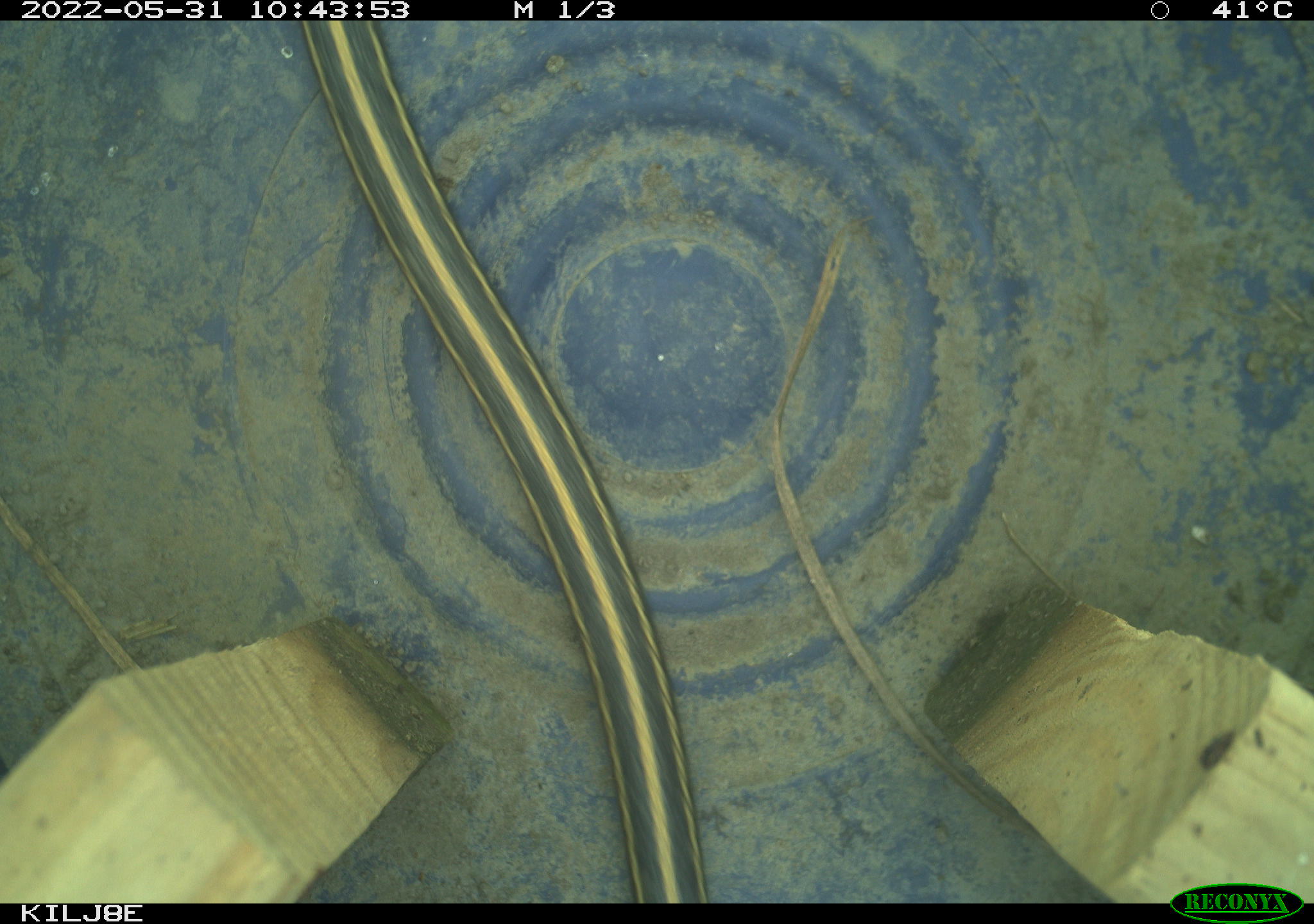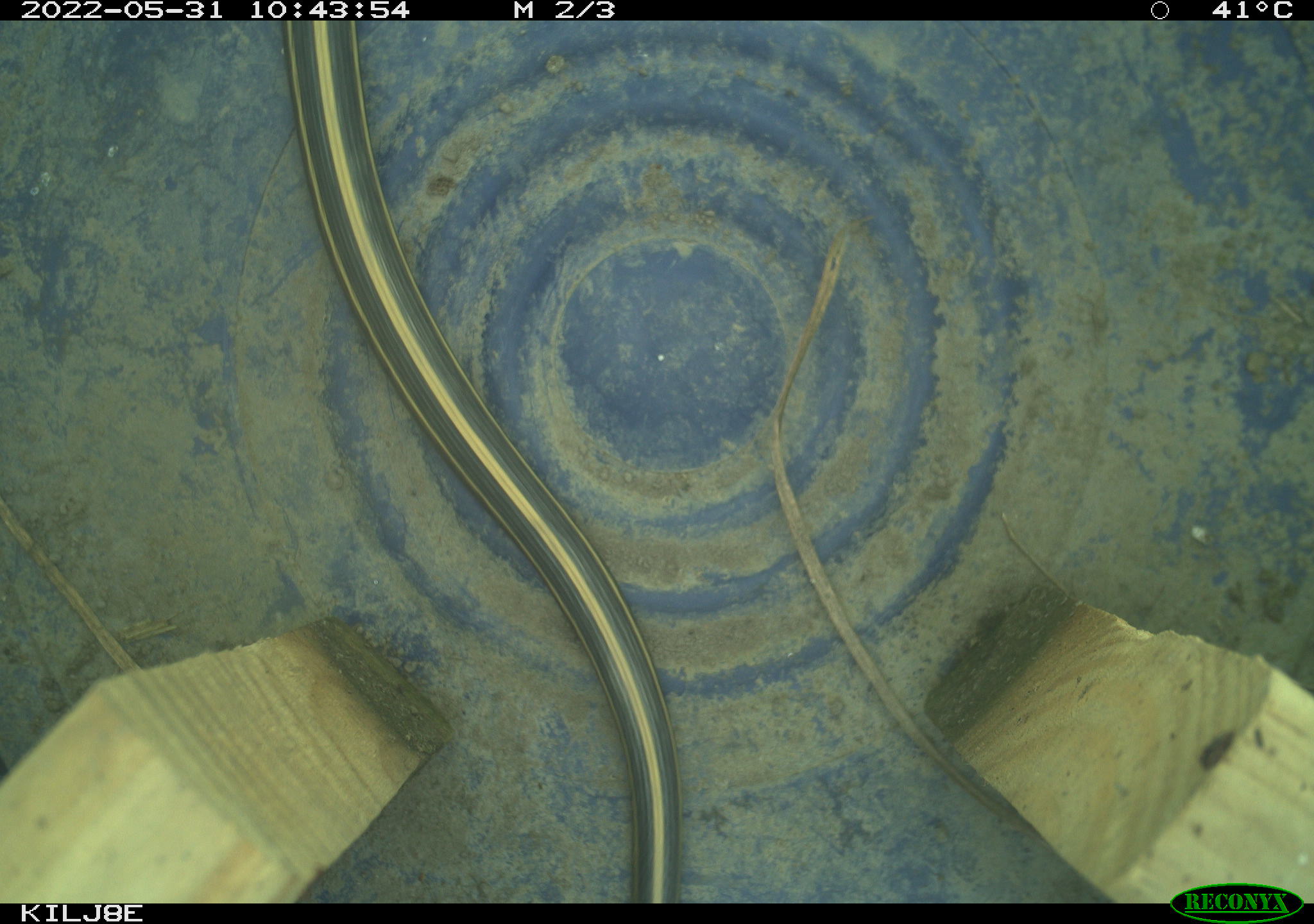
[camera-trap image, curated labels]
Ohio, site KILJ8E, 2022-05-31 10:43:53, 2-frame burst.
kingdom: Animalia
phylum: Chordata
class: Reptilia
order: Squamata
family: Colubridae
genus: Thamnophis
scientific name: Thamnophis sirtalis sirtalis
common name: eastern gartersnake